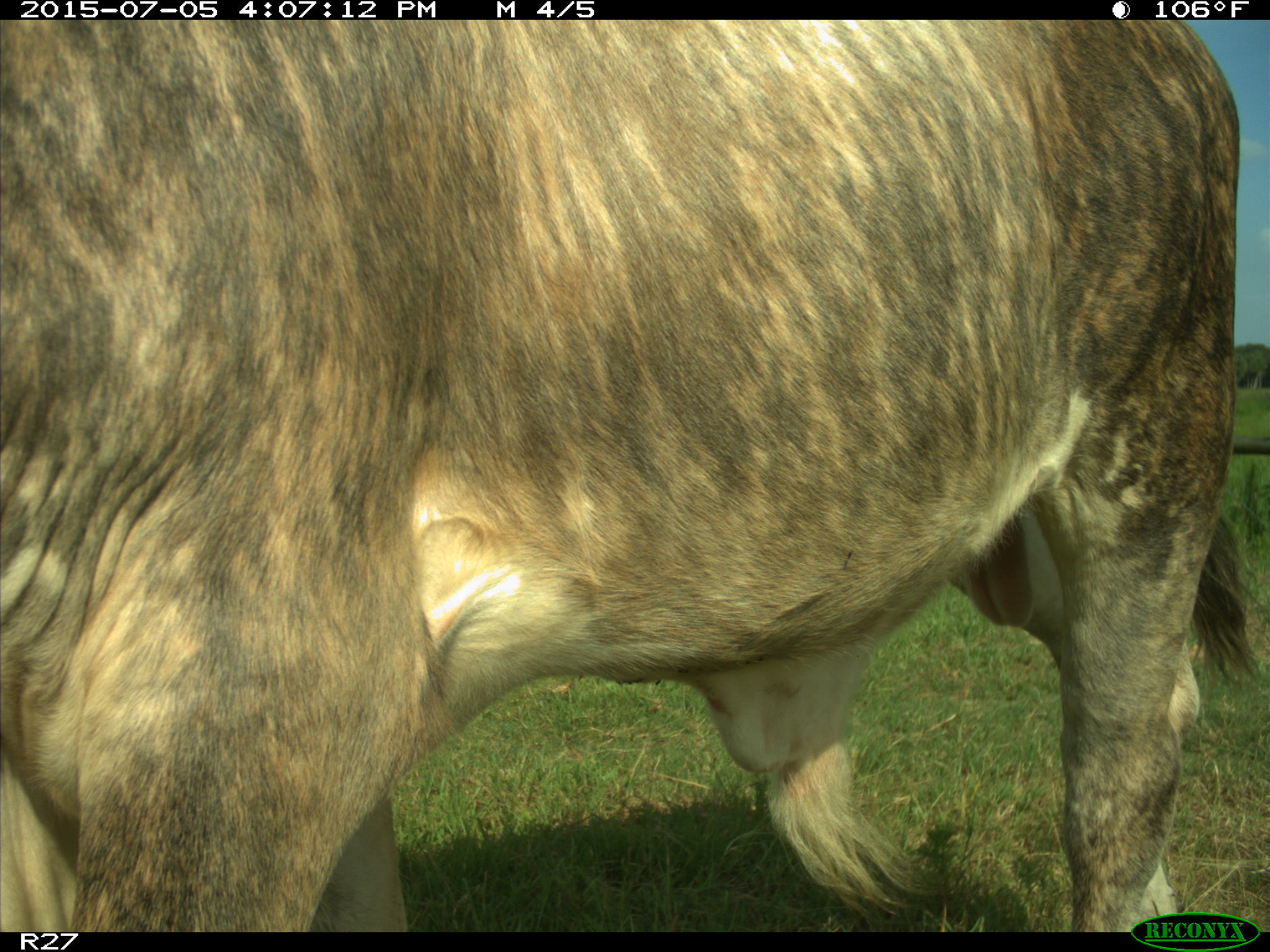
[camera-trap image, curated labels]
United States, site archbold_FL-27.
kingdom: Animalia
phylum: Chordata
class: Mammalia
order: Artiodactyla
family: Bovidae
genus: Bos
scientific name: Bos taurus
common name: domestic cow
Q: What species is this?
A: Bos taurus (domestic cow).